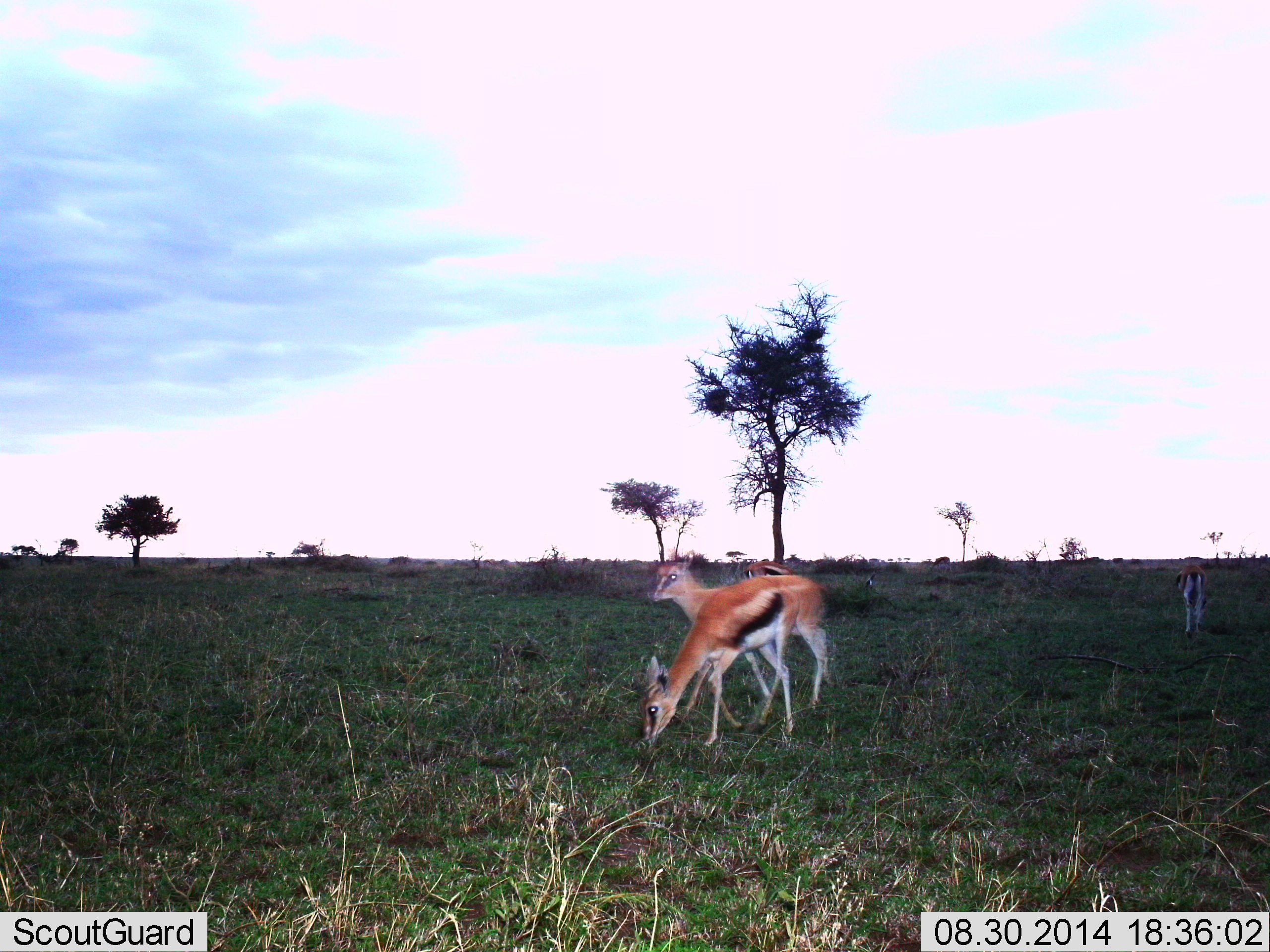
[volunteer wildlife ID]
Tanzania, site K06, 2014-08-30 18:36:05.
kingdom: Animalia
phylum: Chordata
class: Mammalia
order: Artiodactyla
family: Bovidae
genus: Eudorcas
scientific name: Eudorcas thomsonii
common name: thomson's gazelle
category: gazellethomsons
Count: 3.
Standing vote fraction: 70%.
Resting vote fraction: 0%.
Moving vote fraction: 20%.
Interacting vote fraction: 0%.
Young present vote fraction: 10%.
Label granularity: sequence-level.